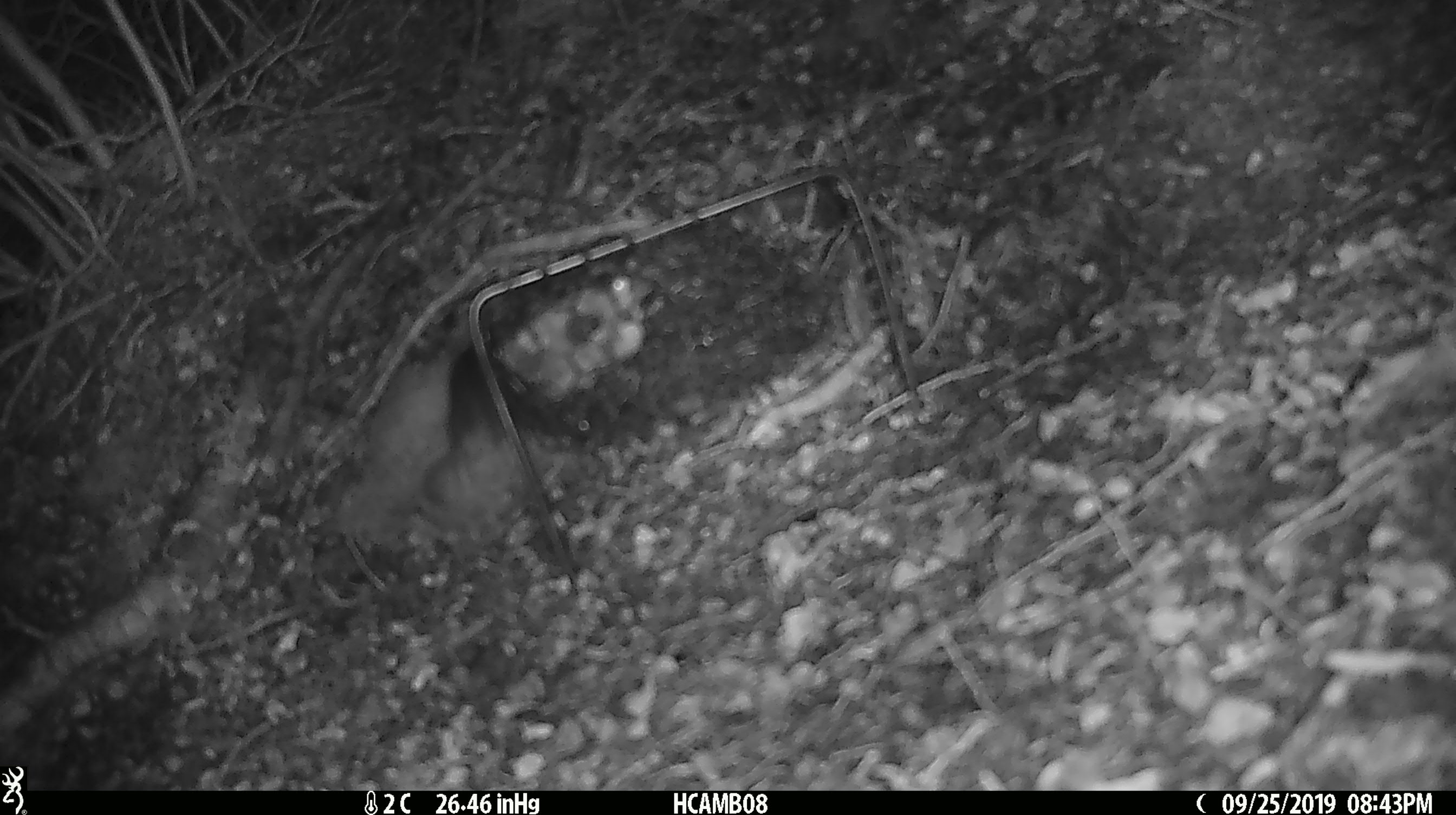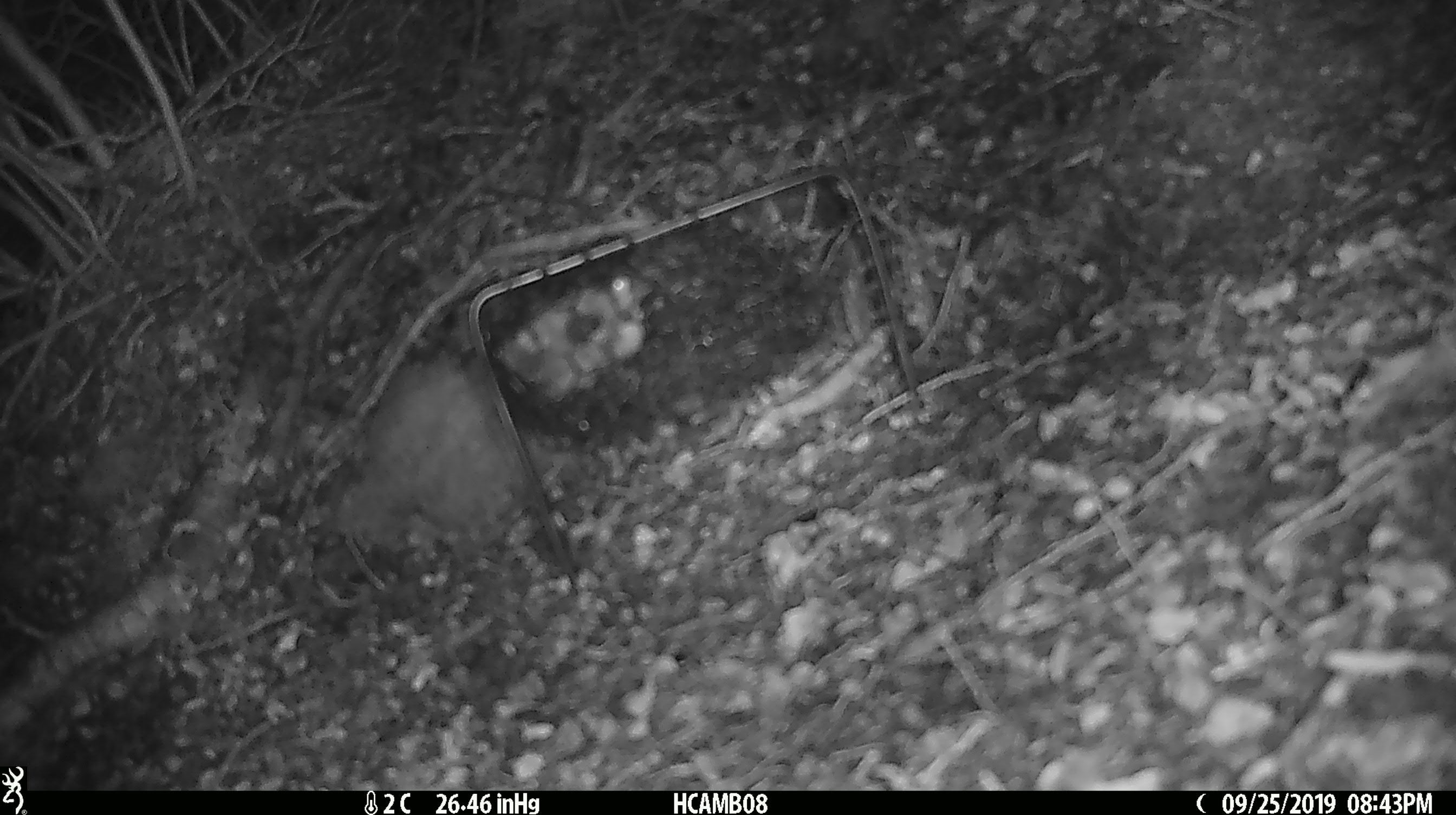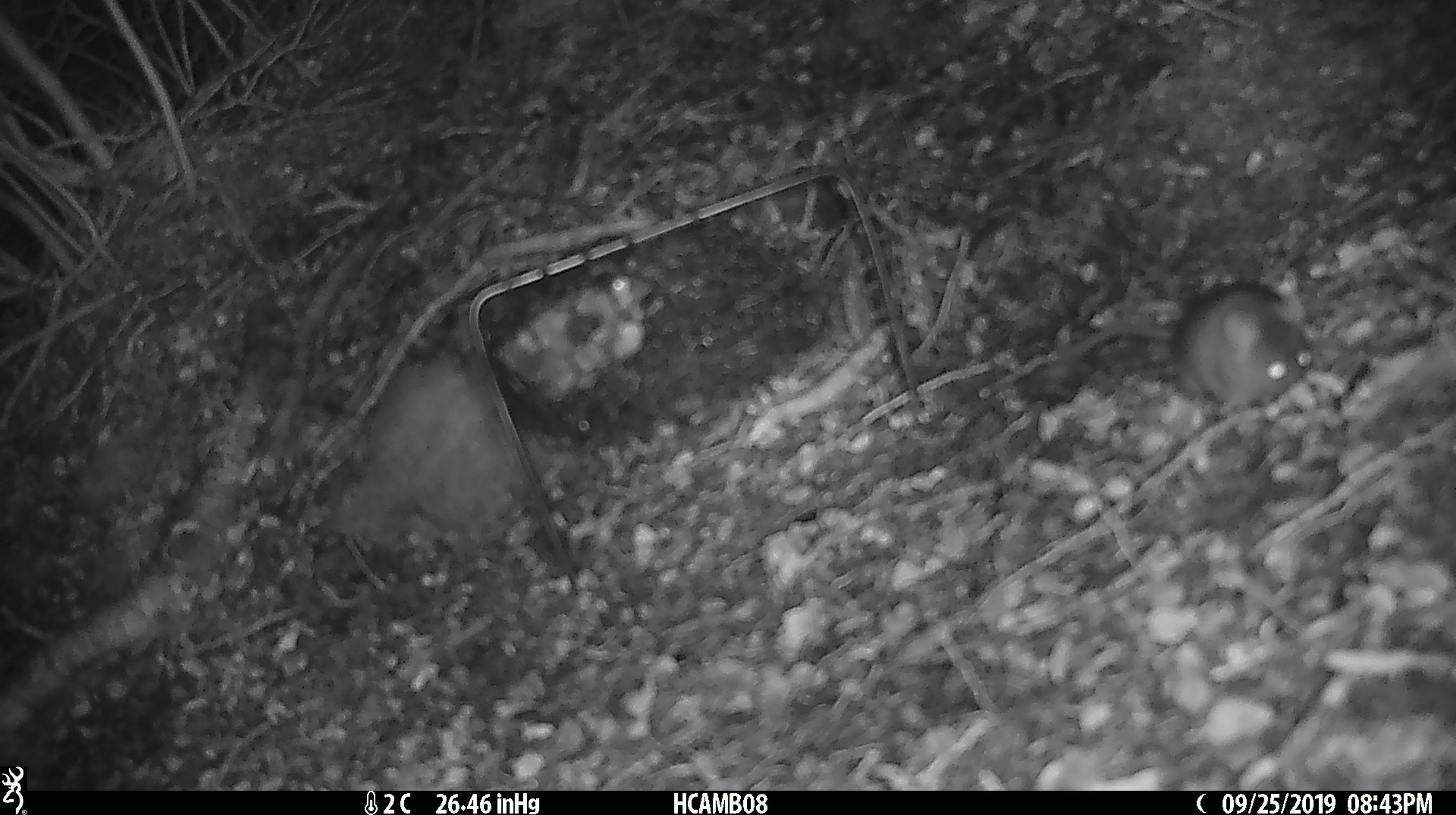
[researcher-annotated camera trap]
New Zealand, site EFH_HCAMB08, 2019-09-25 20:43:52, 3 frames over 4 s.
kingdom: Animalia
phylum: Chordata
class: Mammalia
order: Rodentia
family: Muridae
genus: Mus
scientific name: Mus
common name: mouse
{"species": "mouse (Mus)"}